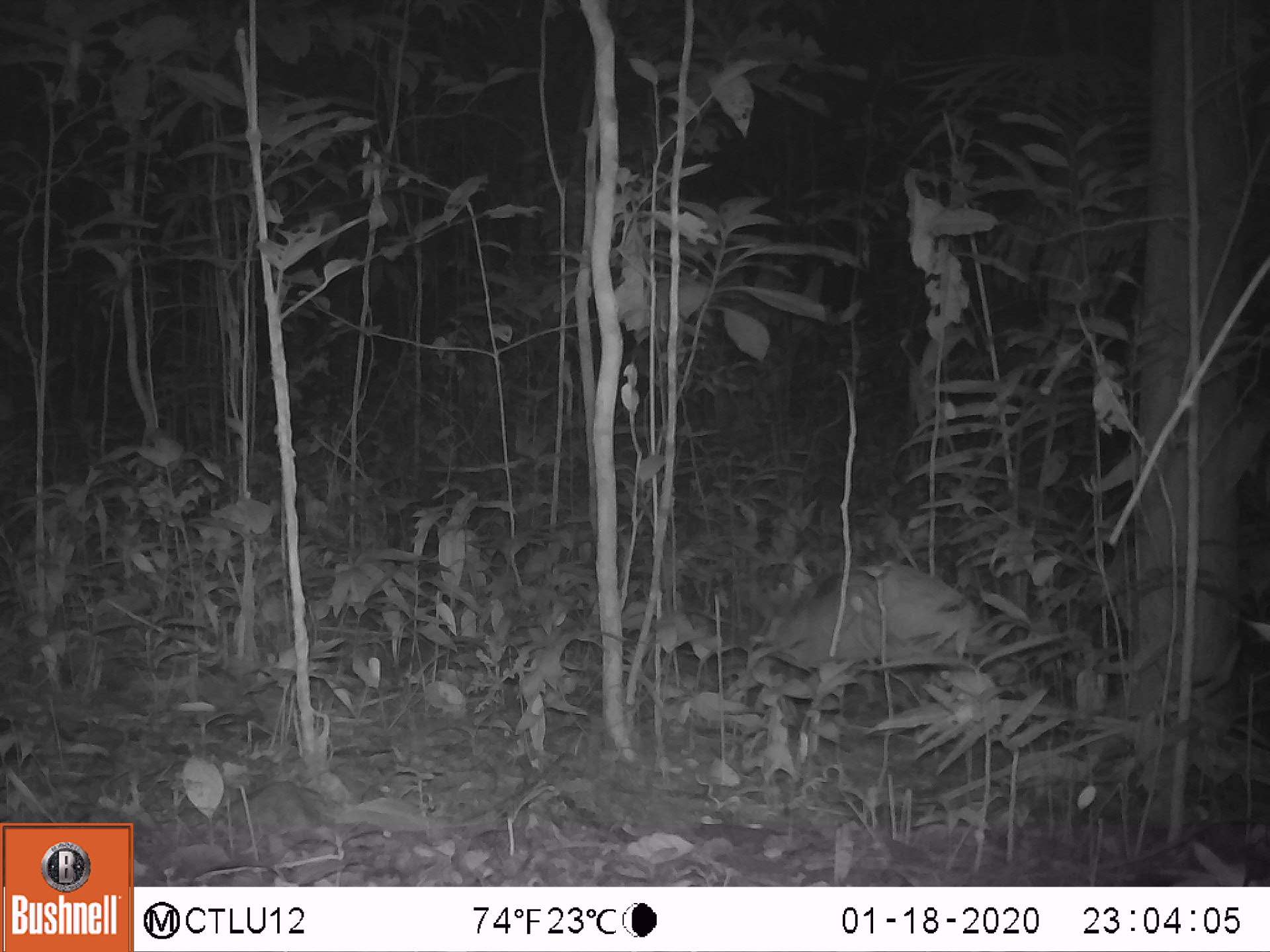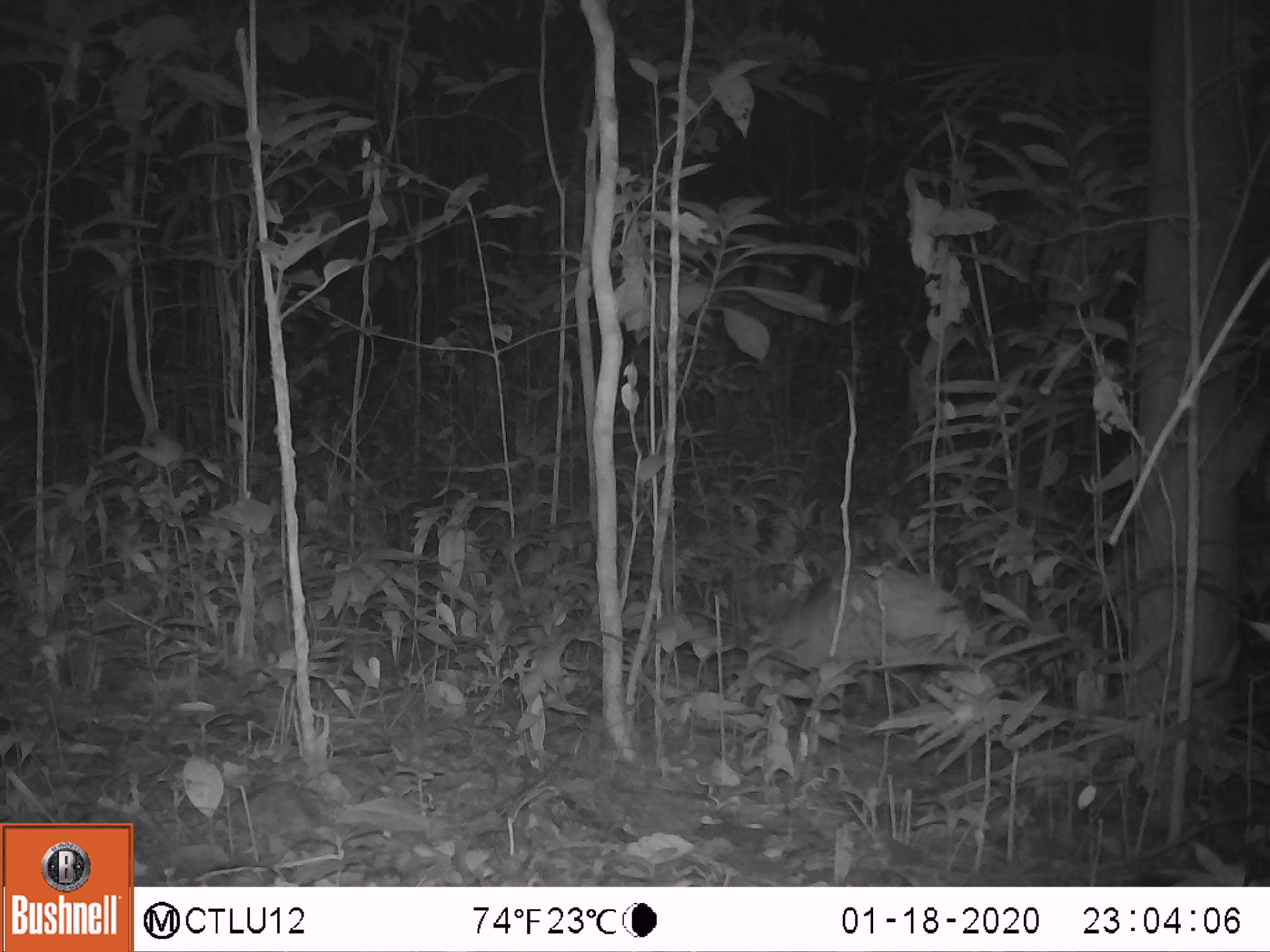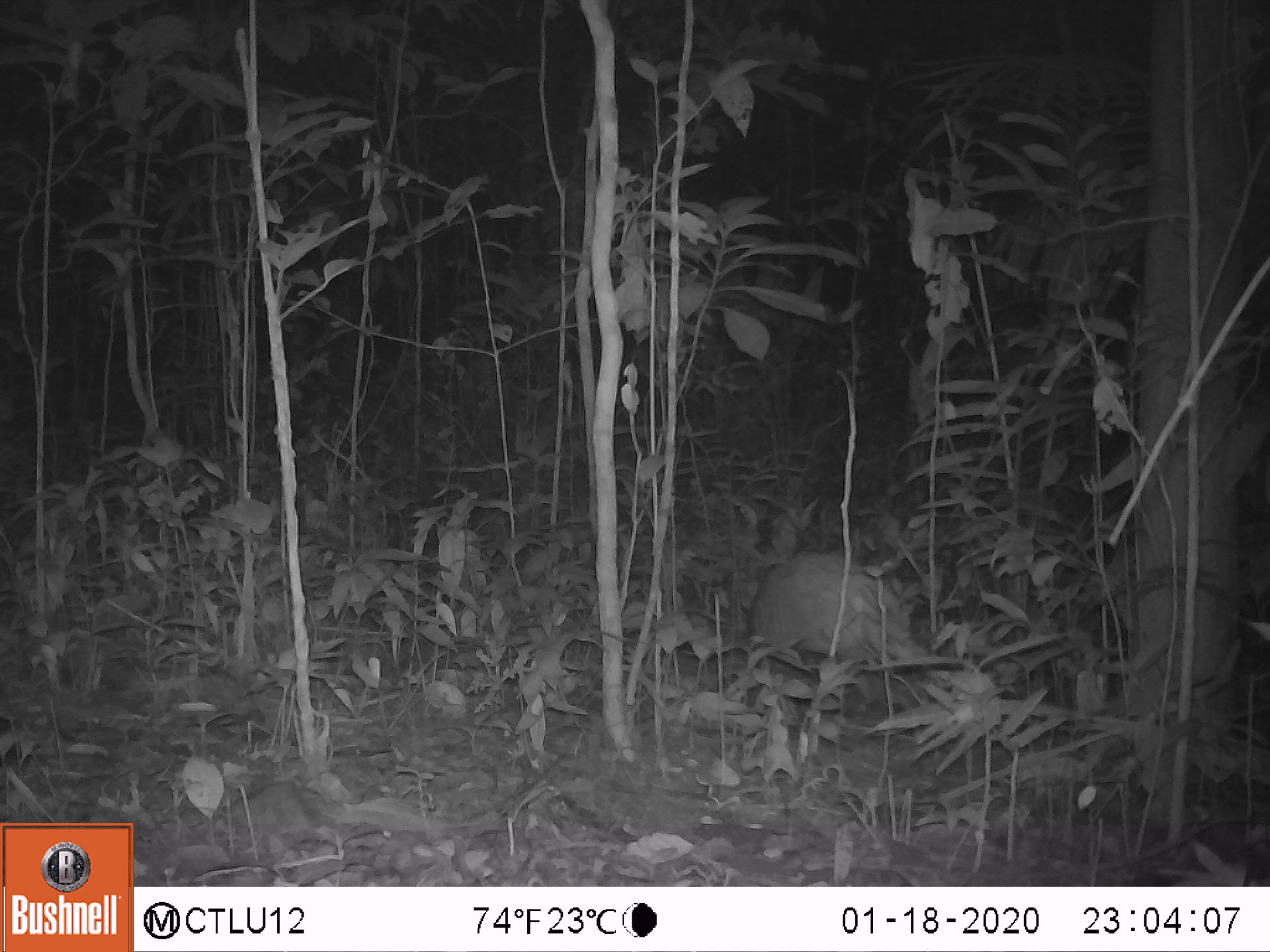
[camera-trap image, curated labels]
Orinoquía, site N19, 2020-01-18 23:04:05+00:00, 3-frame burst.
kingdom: Animalia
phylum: Chordata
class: Mammalia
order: Cingulata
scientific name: Cingulata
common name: armadillo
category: unknown armadillo